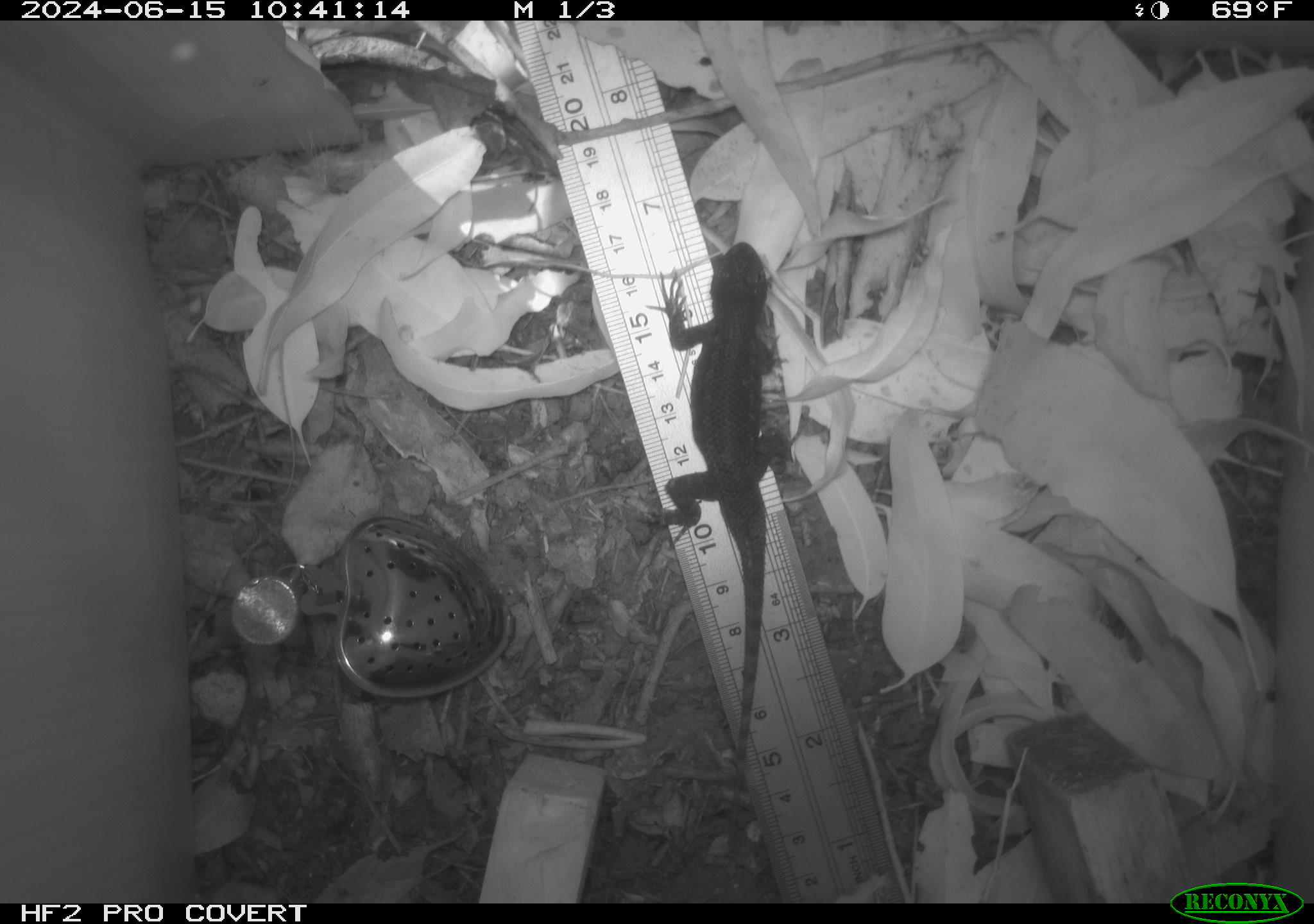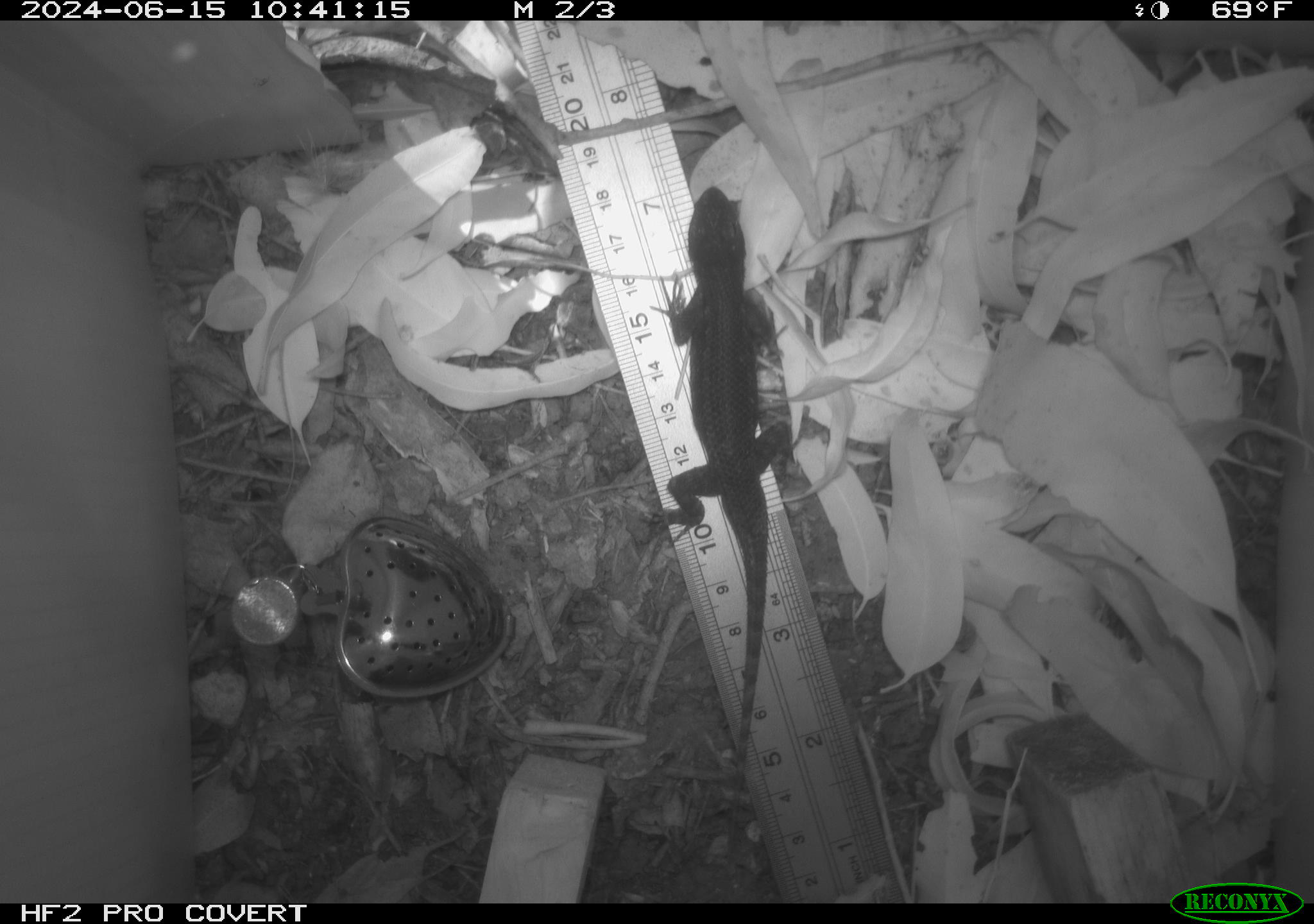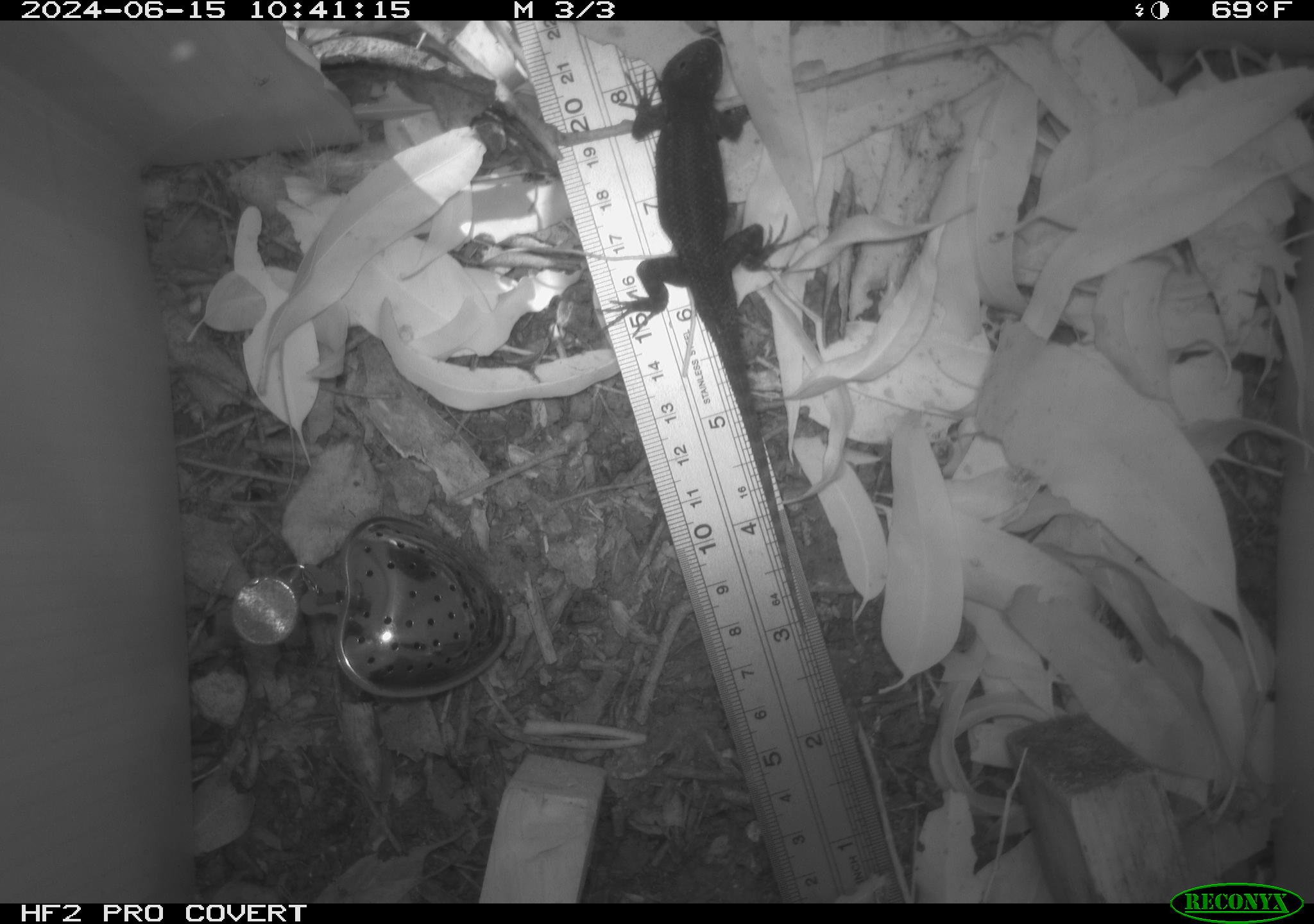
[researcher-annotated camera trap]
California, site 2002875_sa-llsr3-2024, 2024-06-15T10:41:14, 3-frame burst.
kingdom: Animalia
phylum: Chordata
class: Reptilia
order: Squamata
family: Phrynosomatidae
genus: Sceloporus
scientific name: Sceloporus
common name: spiny lizards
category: sceloporus species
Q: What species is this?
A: Sceloporus species (spiny lizards) (Sceloporus).